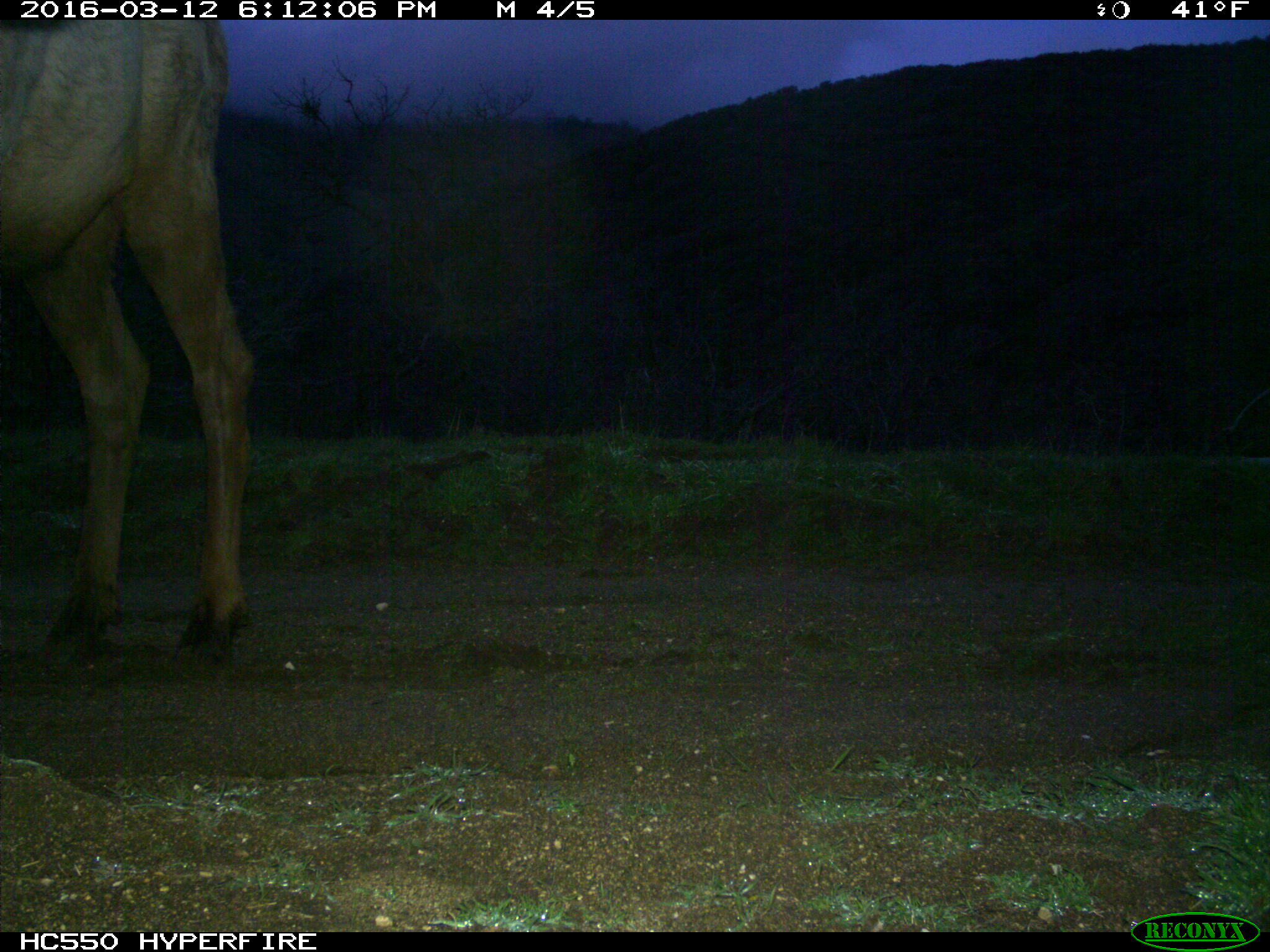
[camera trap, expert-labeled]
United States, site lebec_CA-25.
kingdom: Animalia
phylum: Chordata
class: Mammalia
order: Artiodactyla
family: Cervidae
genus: Cervus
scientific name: Cervus canadensis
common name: elk